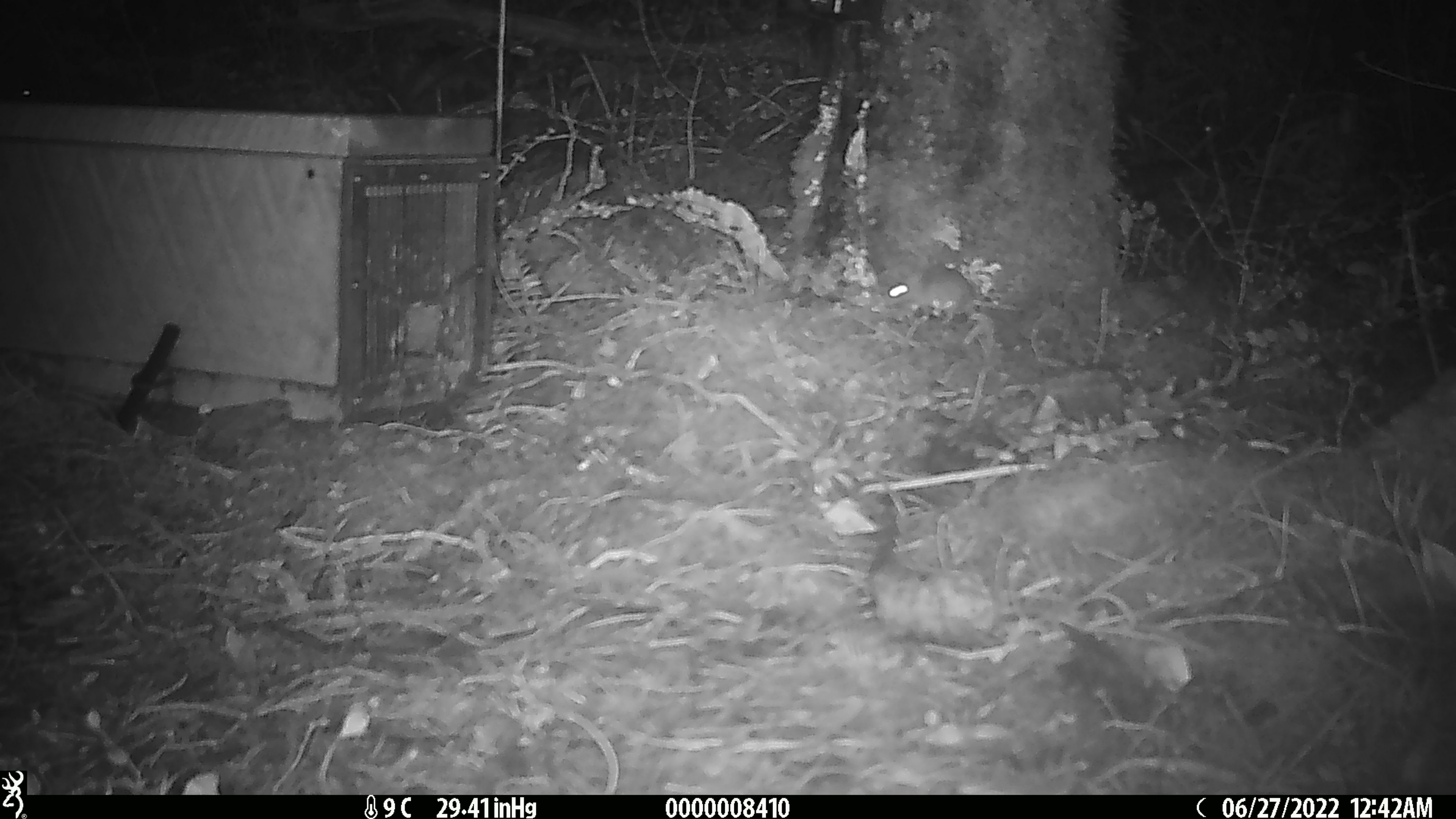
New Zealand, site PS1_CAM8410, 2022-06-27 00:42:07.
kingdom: Animalia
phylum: Chordata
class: Mammalia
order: Rodentia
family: Muridae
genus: Mus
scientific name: Mus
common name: mouse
Mouse (Mus).